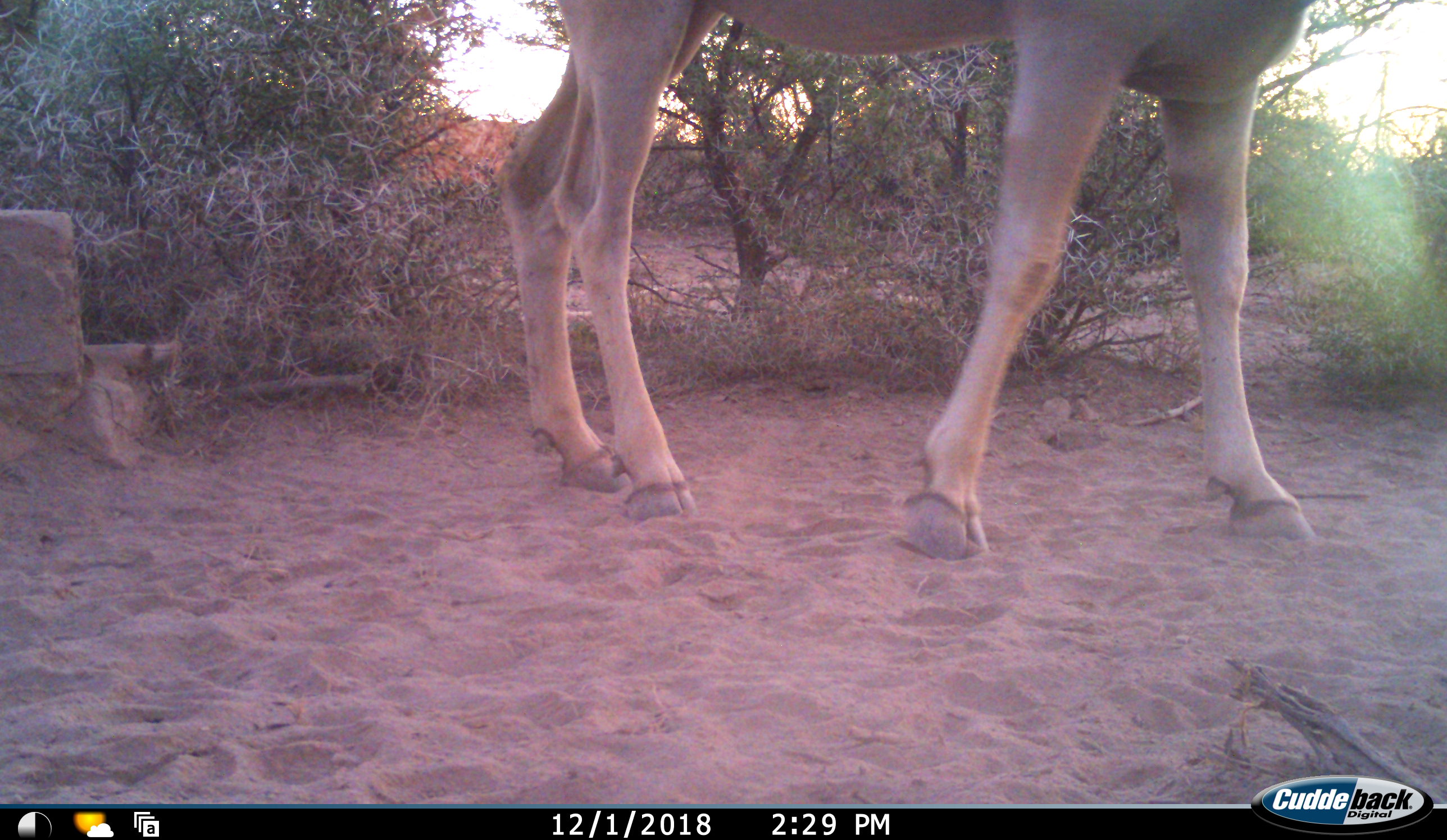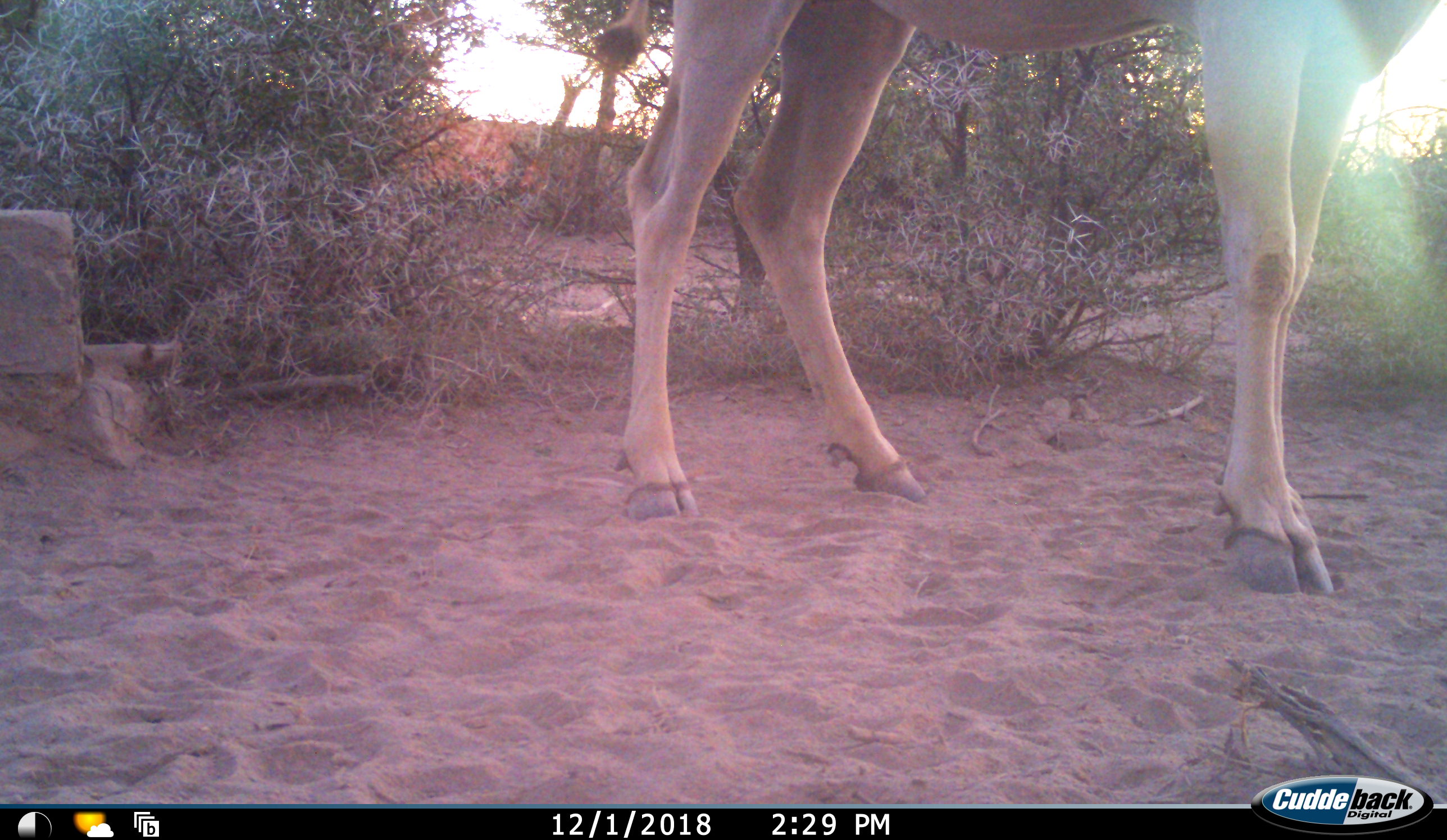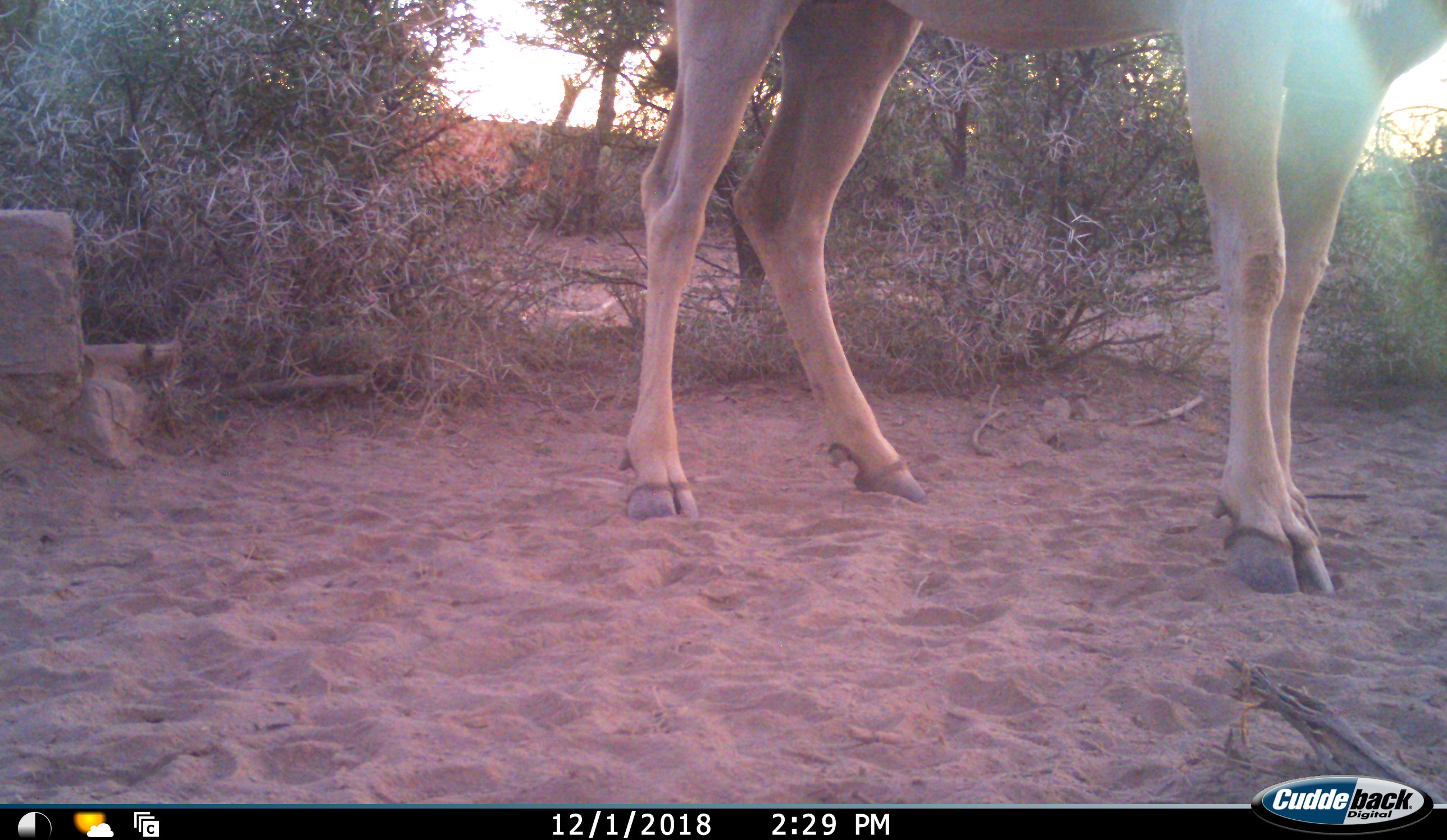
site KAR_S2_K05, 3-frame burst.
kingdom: Animalia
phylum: Chordata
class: Mammalia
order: Artiodactyla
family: Bovidae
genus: Tragelaphus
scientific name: Tragelaphus oryx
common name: eland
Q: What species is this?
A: Eland (Tragelaphus oryx).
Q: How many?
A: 1.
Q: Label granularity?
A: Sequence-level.